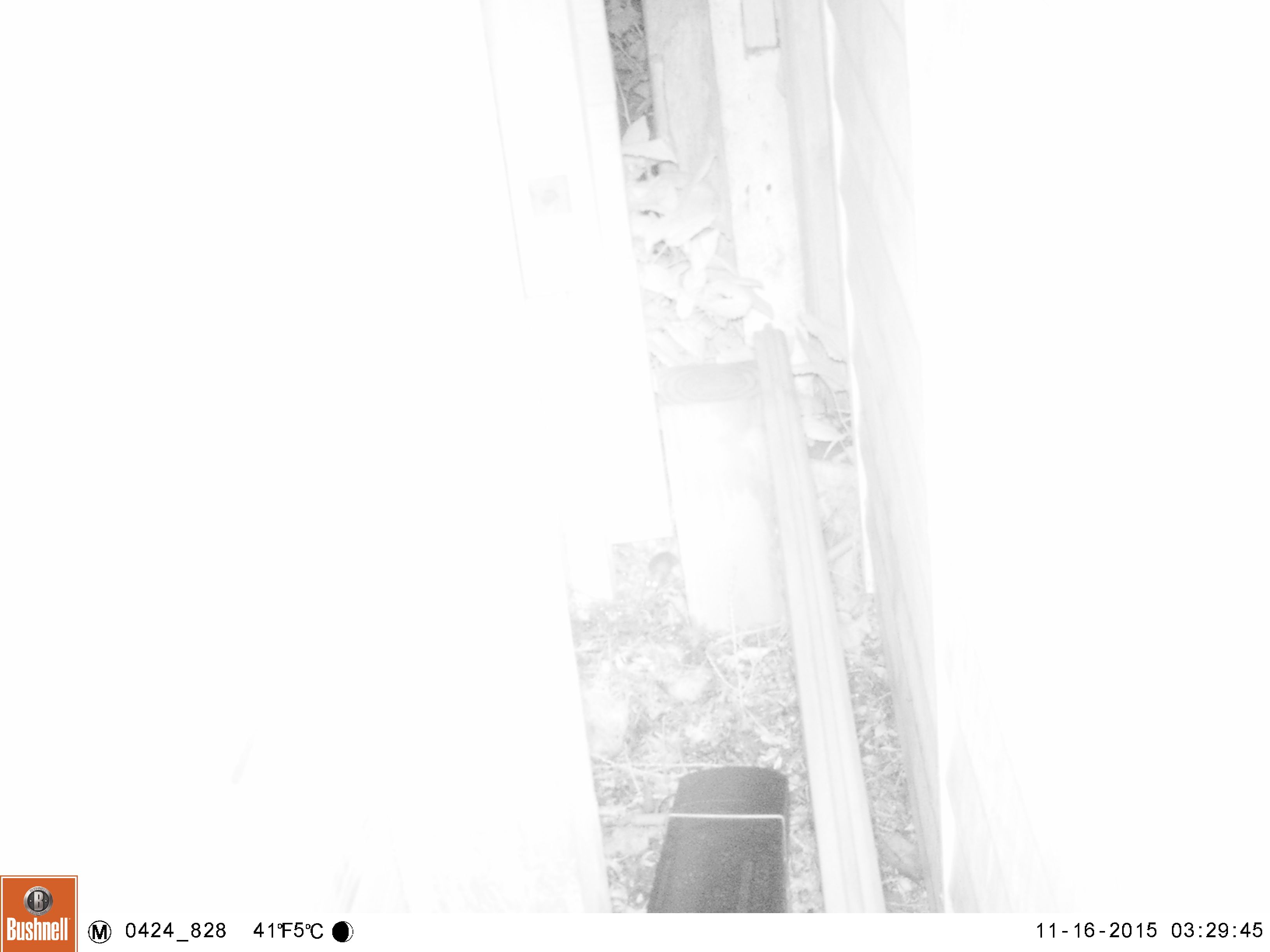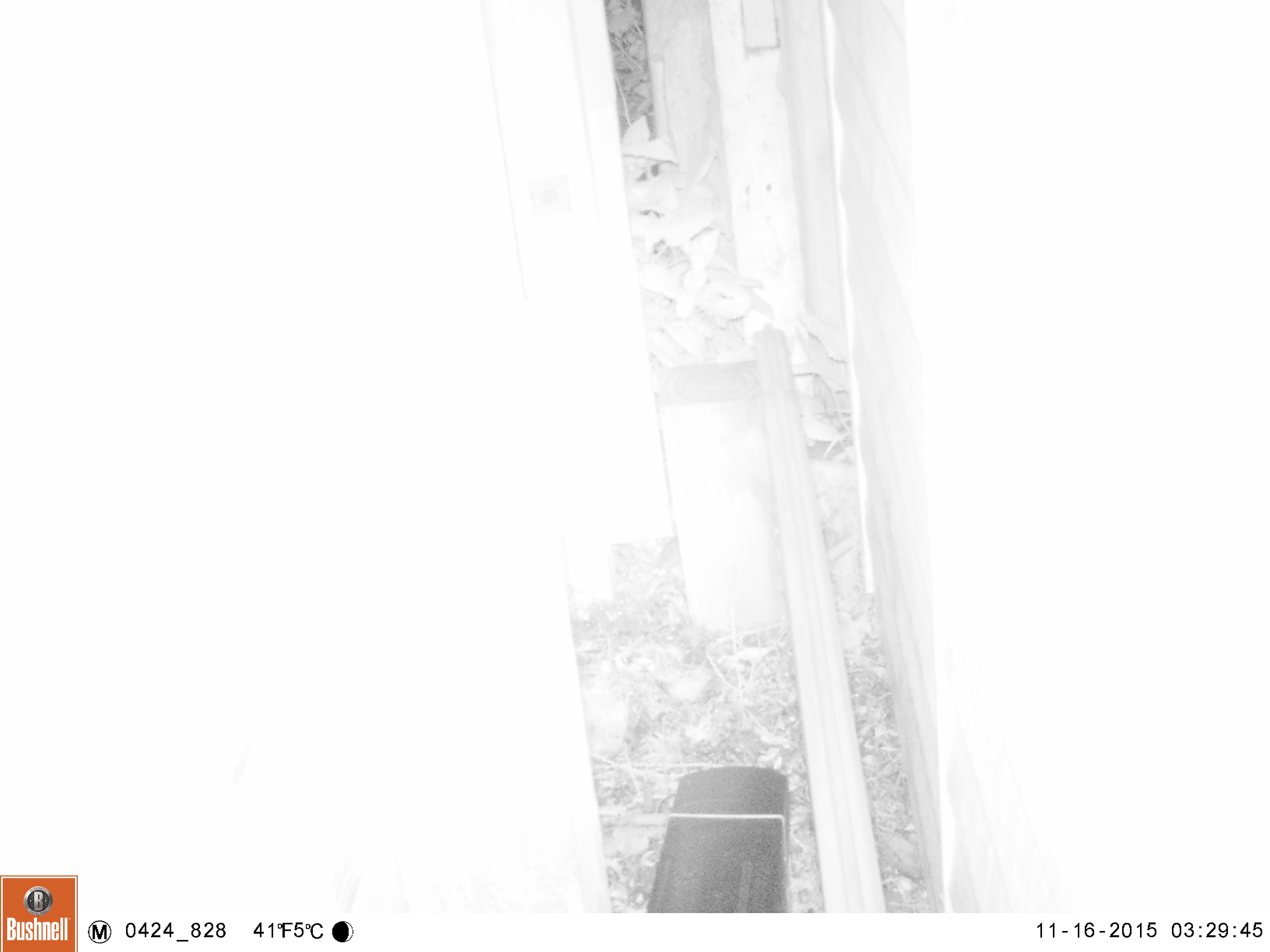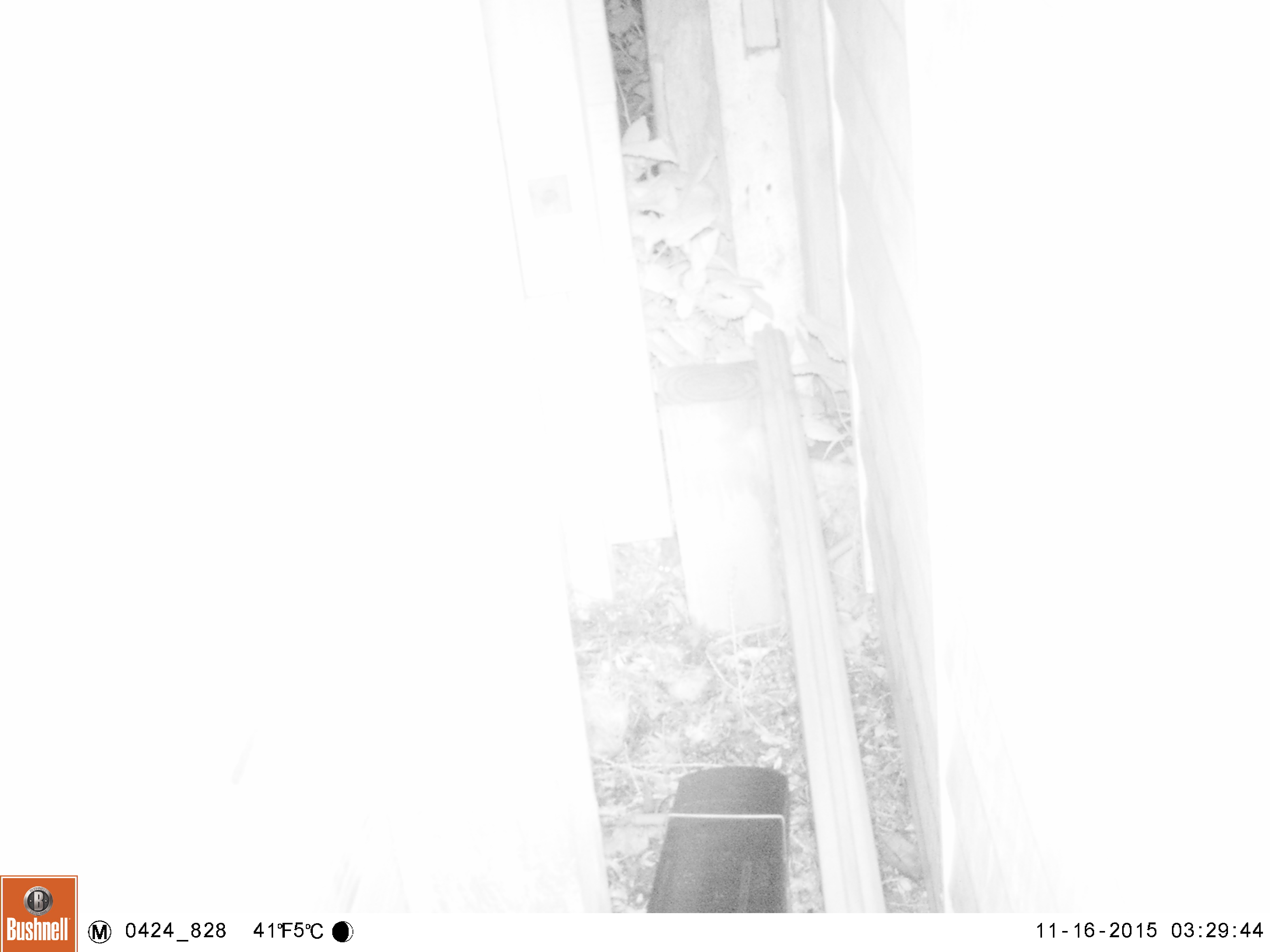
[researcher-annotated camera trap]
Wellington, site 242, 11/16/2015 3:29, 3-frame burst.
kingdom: Animalia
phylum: Chordata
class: Mammalia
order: Rodentia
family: Muridae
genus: Mus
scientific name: Mus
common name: mouse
Mouse (Mus).